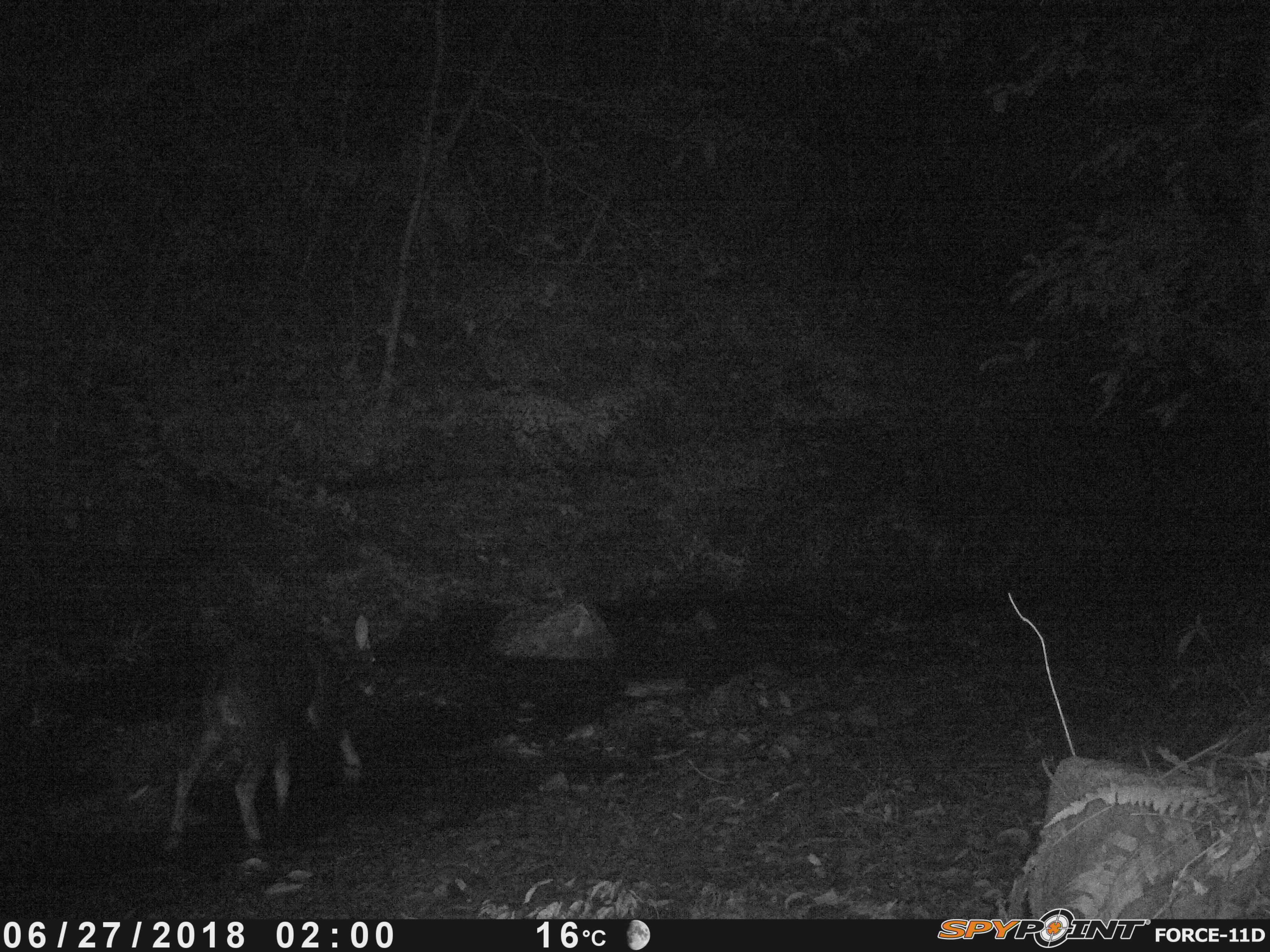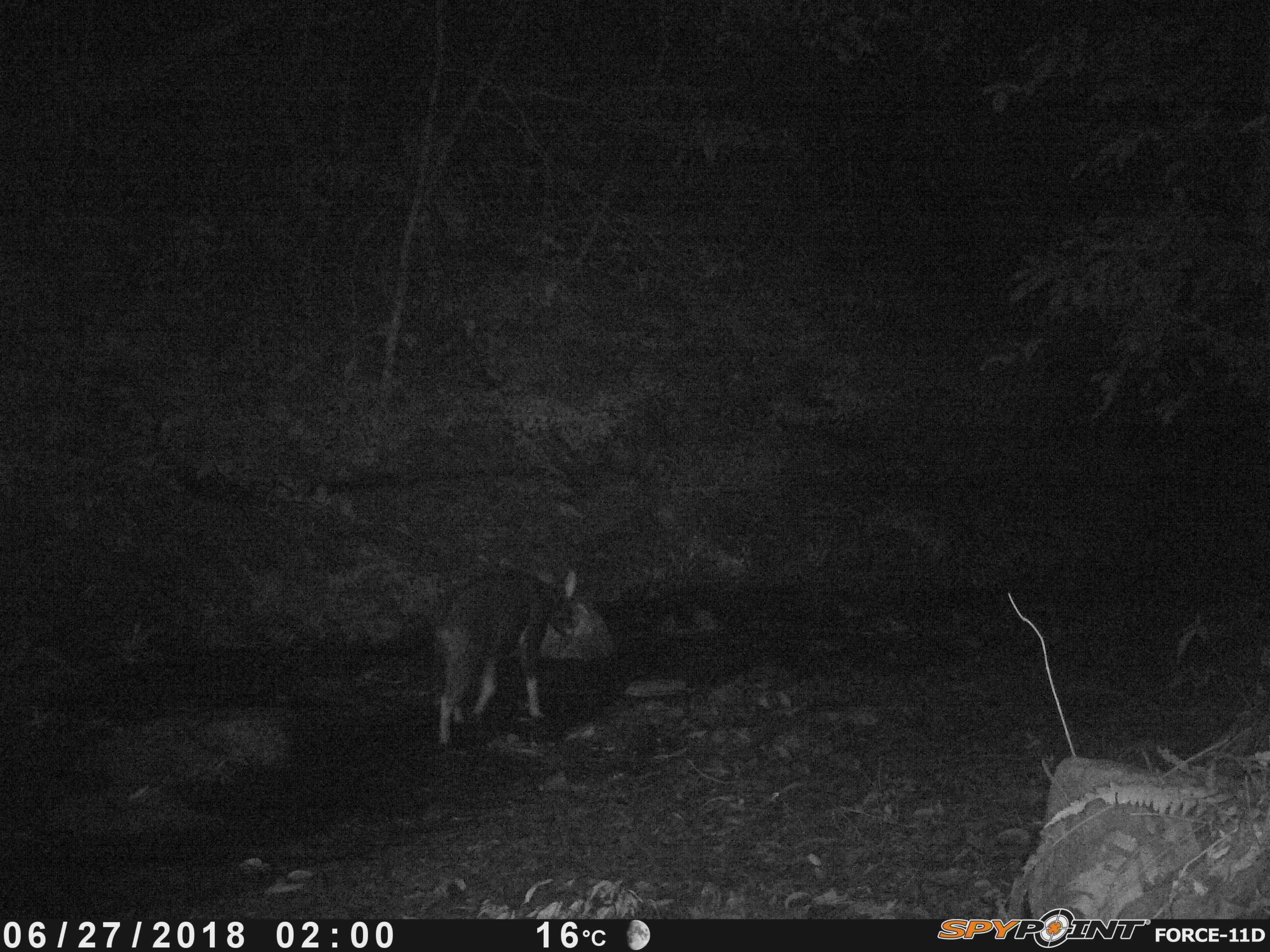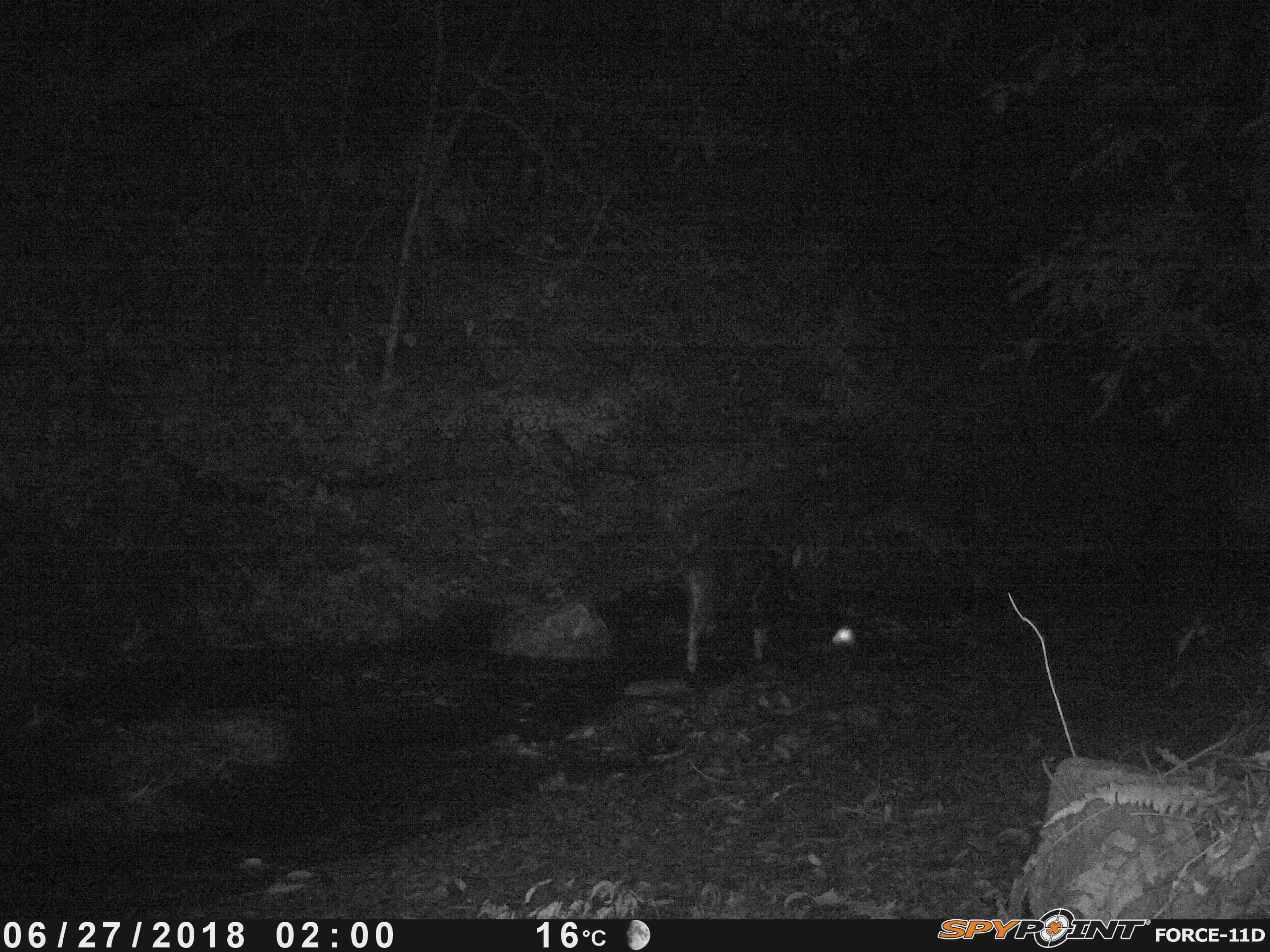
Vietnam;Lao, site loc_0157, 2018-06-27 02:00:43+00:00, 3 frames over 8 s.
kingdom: Animalia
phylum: Chordata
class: Mammalia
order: Artiodactyla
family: Bovidae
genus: Capricornis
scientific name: Capricornis sumatraensis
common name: chinese serow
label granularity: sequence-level